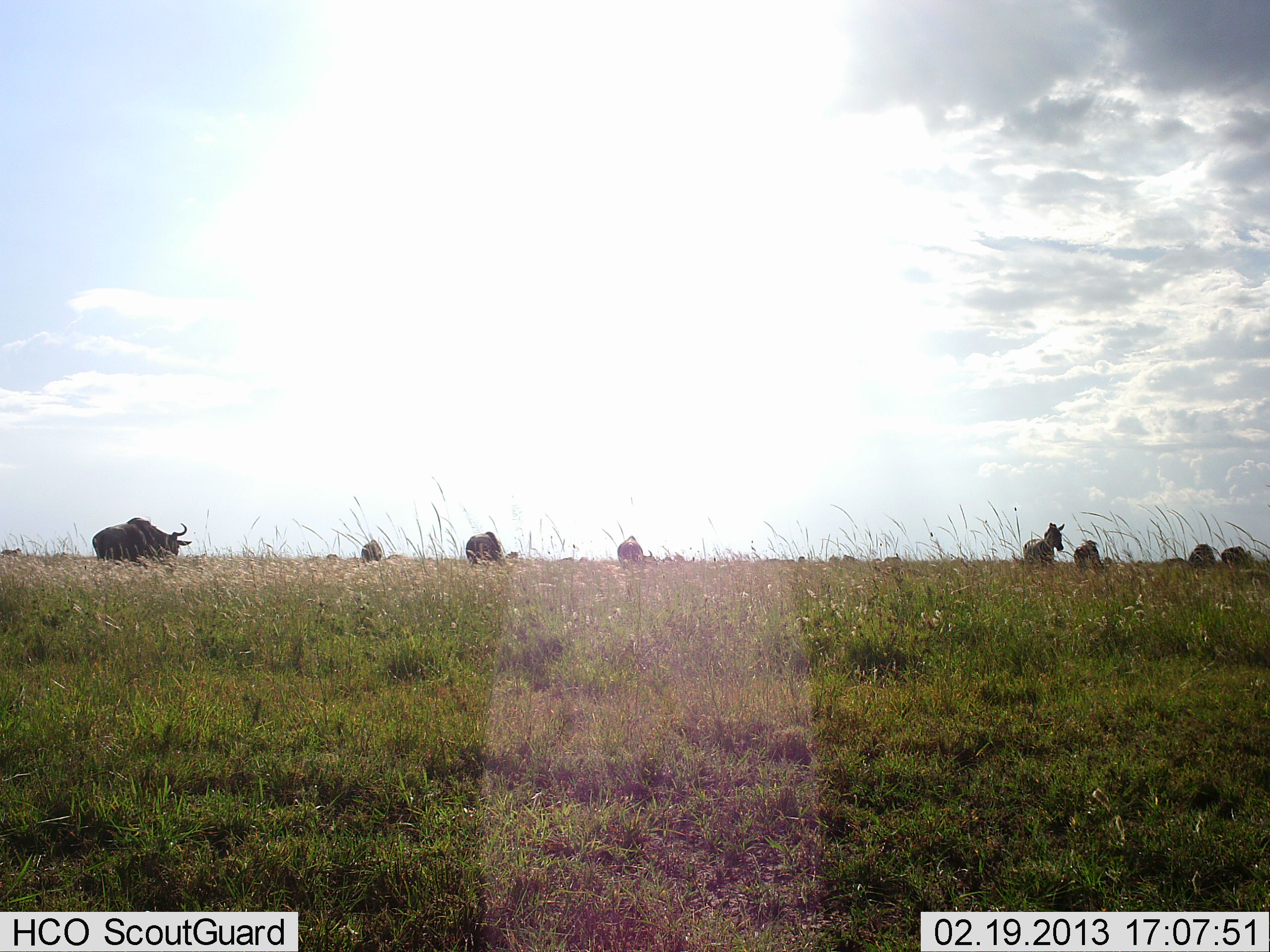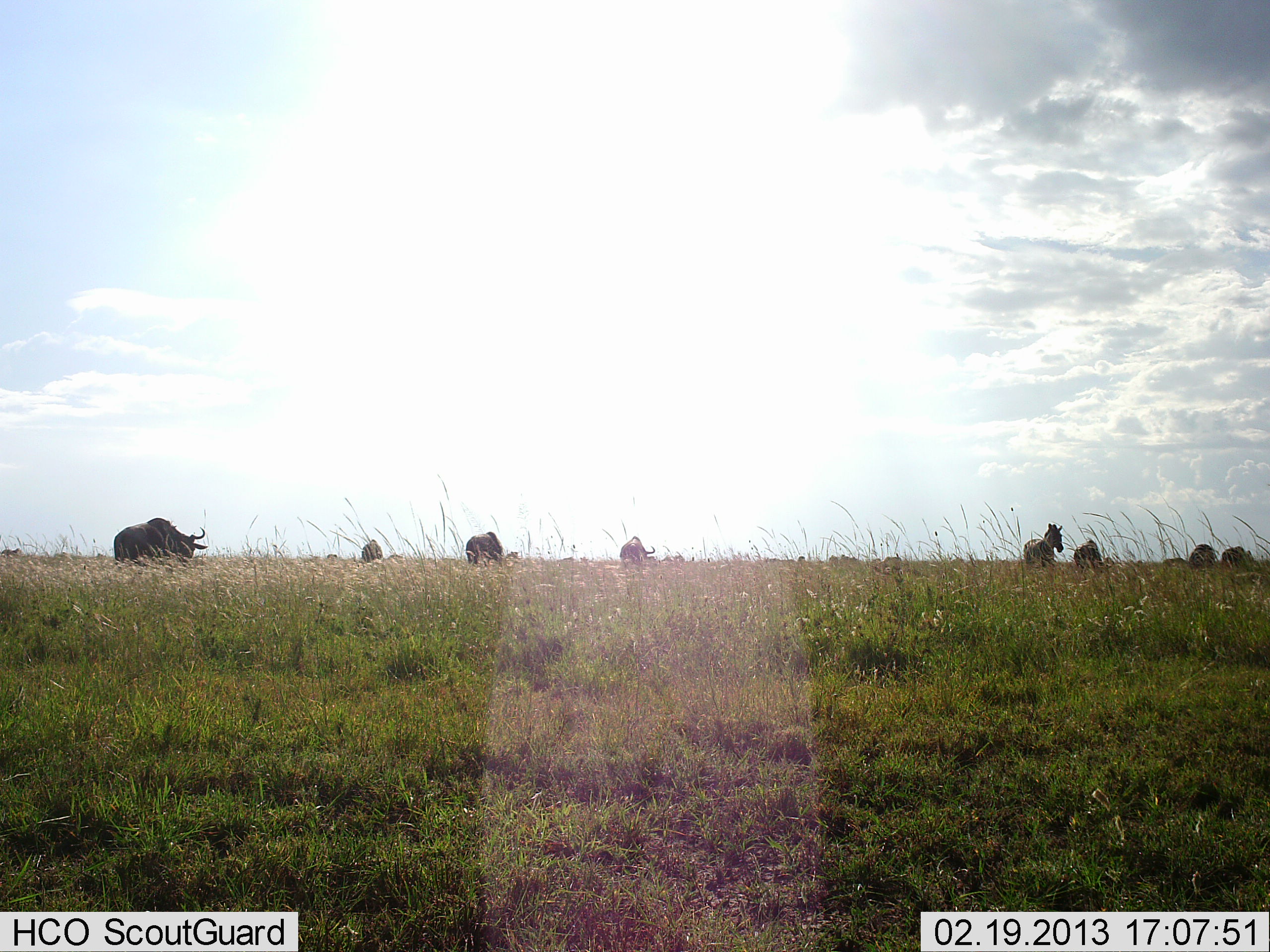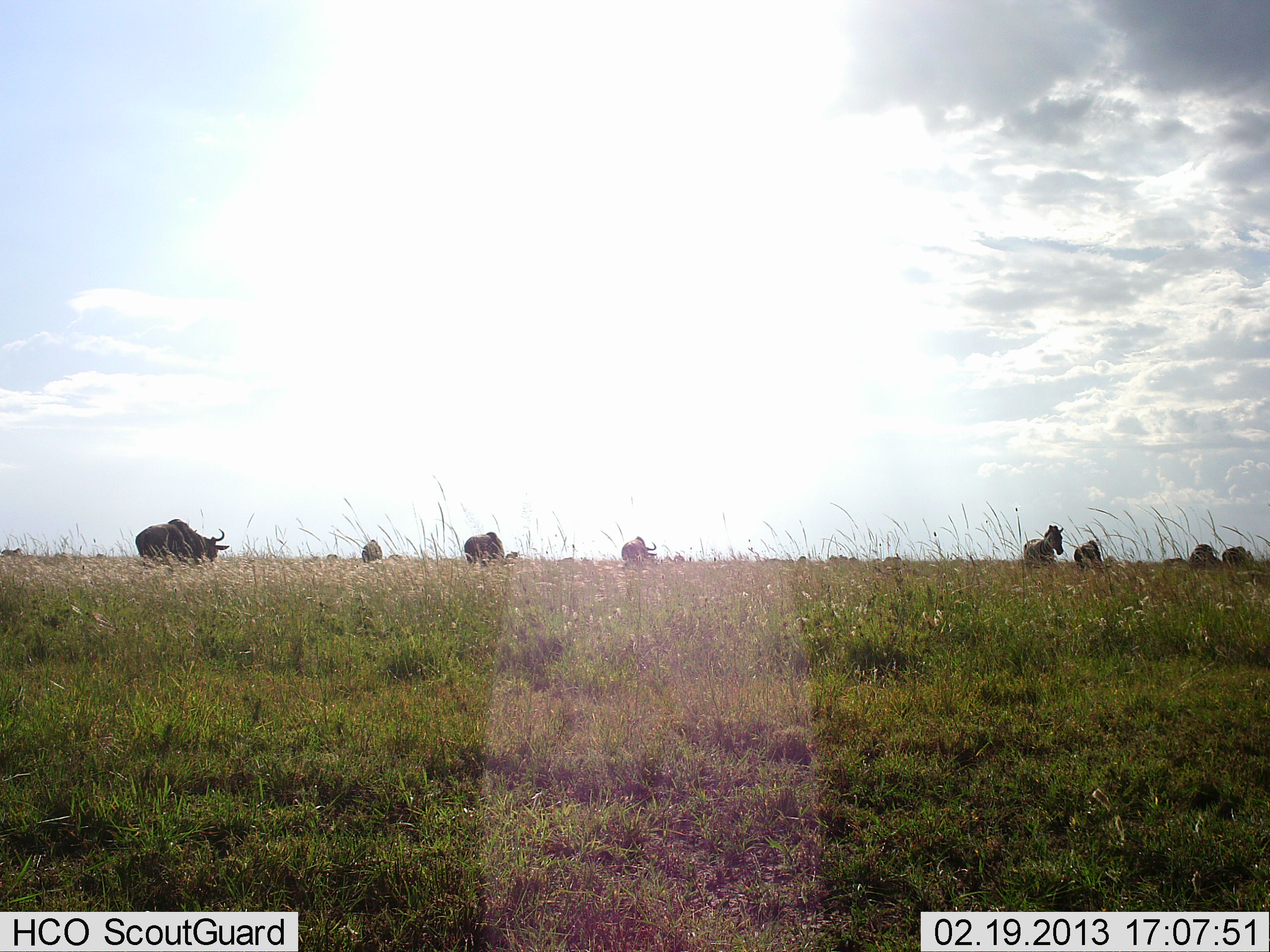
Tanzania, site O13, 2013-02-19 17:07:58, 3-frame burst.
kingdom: Animalia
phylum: Chordata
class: Mammalia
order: Artiodactyla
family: Bovidae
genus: Connochaetes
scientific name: Connochaetes taurinus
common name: blue wildebeest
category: wildebeest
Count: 4.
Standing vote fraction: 62%.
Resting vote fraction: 0%.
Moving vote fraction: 25%.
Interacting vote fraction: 6%.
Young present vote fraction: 0%.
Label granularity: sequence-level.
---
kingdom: Animalia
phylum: Chordata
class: Mammalia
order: Perissodactyla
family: Equidae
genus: Equus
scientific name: Equus quagga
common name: plains zebra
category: zebra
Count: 4.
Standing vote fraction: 90%.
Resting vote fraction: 0%.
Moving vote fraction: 5%.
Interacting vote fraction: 0%.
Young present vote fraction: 0%.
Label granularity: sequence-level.